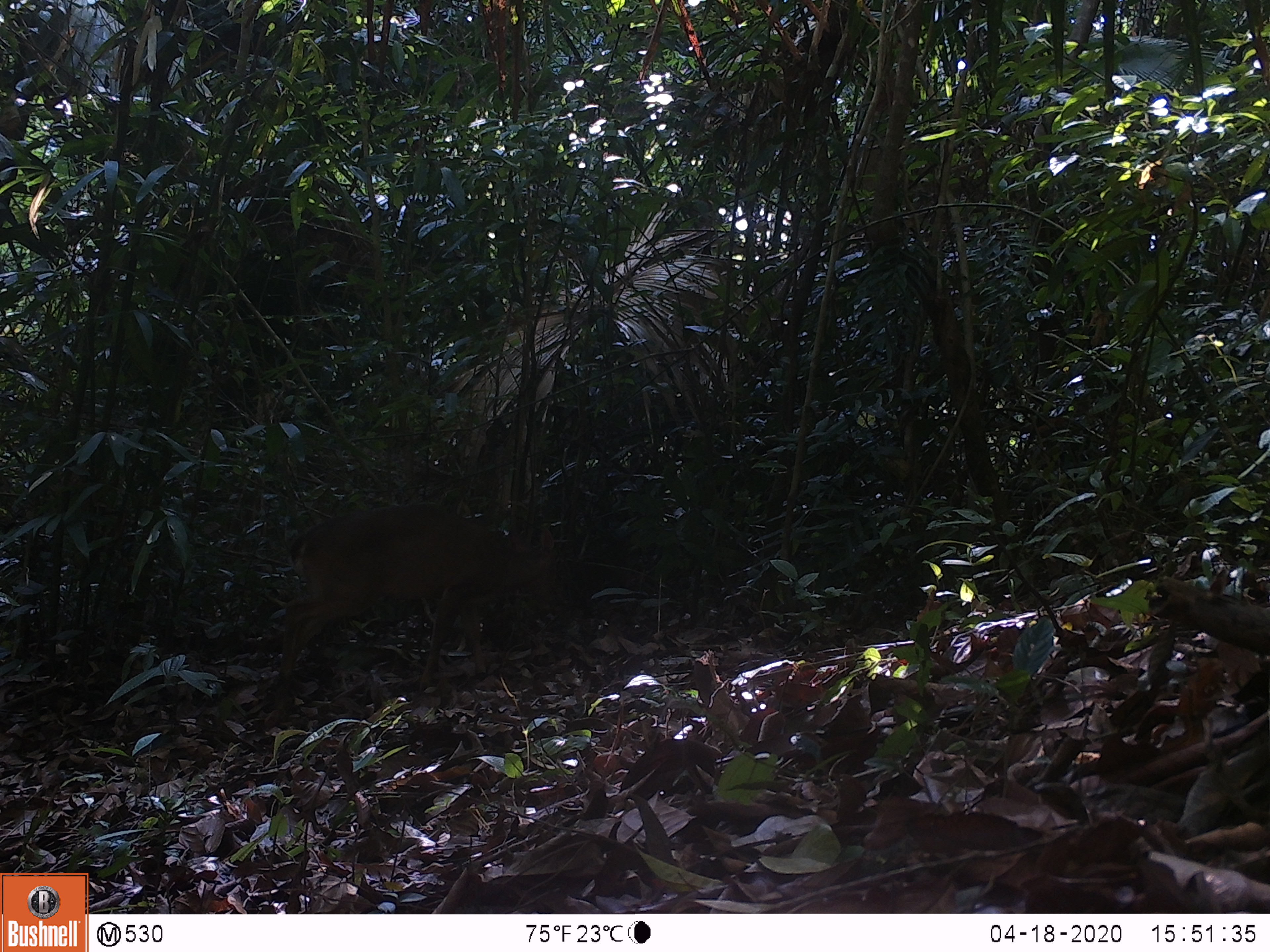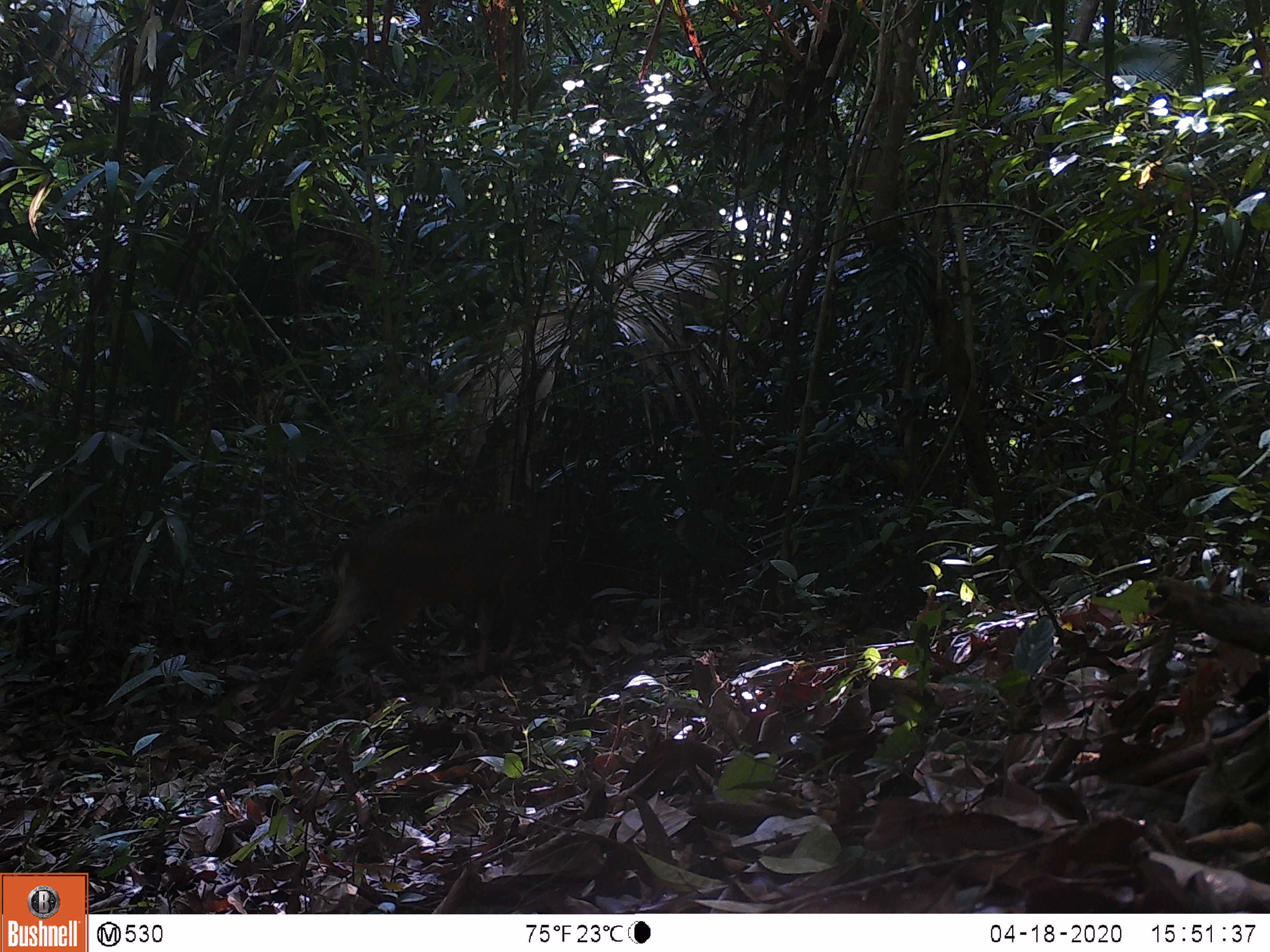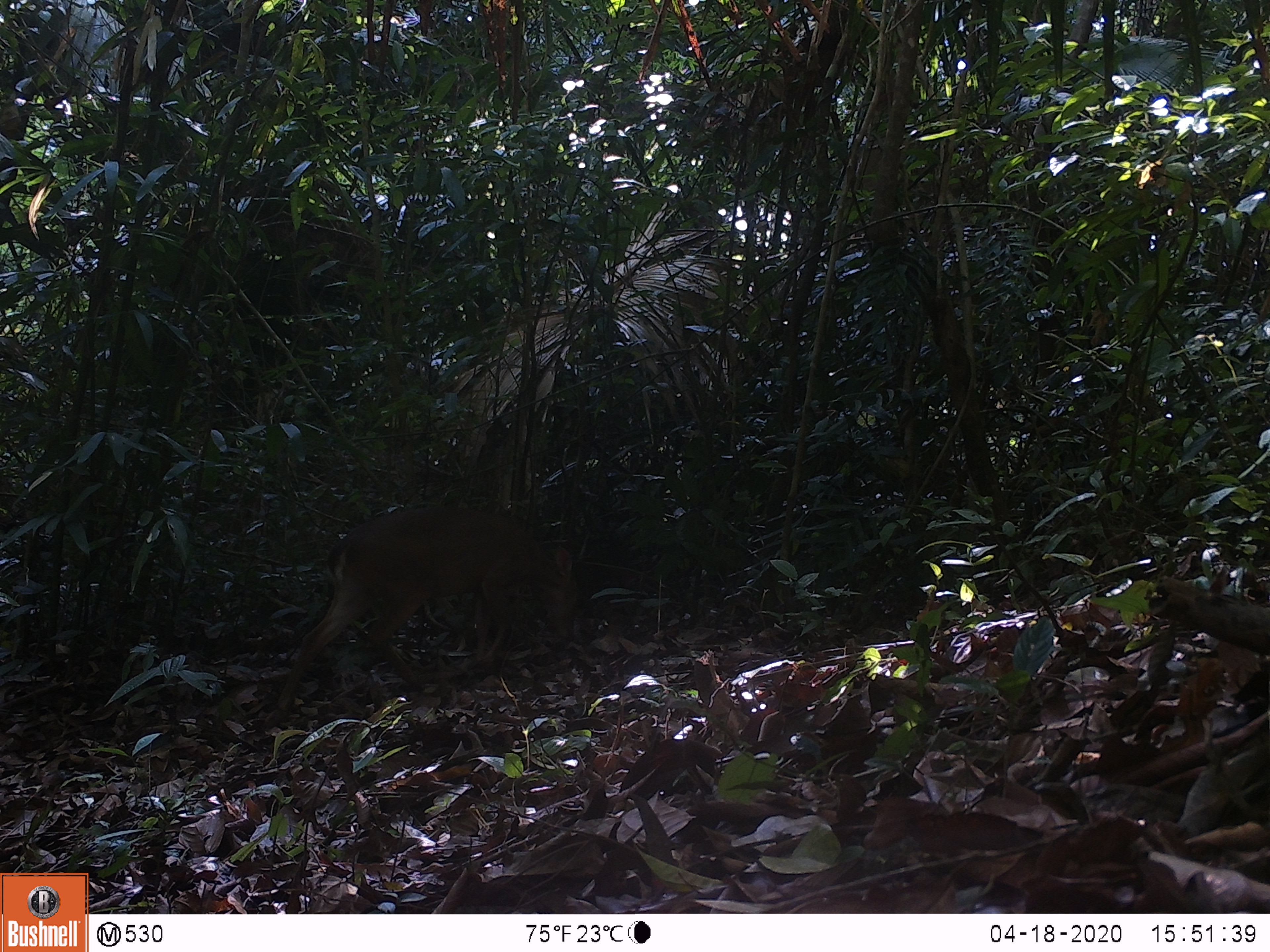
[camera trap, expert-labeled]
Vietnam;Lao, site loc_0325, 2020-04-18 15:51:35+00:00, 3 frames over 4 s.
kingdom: Animalia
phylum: Chordata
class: Mammalia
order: Artiodactyla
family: Cervidae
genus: Muntiacus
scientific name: Muntiacus vuquangensis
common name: large-antlered muntjac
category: large antlered muntjac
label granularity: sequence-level